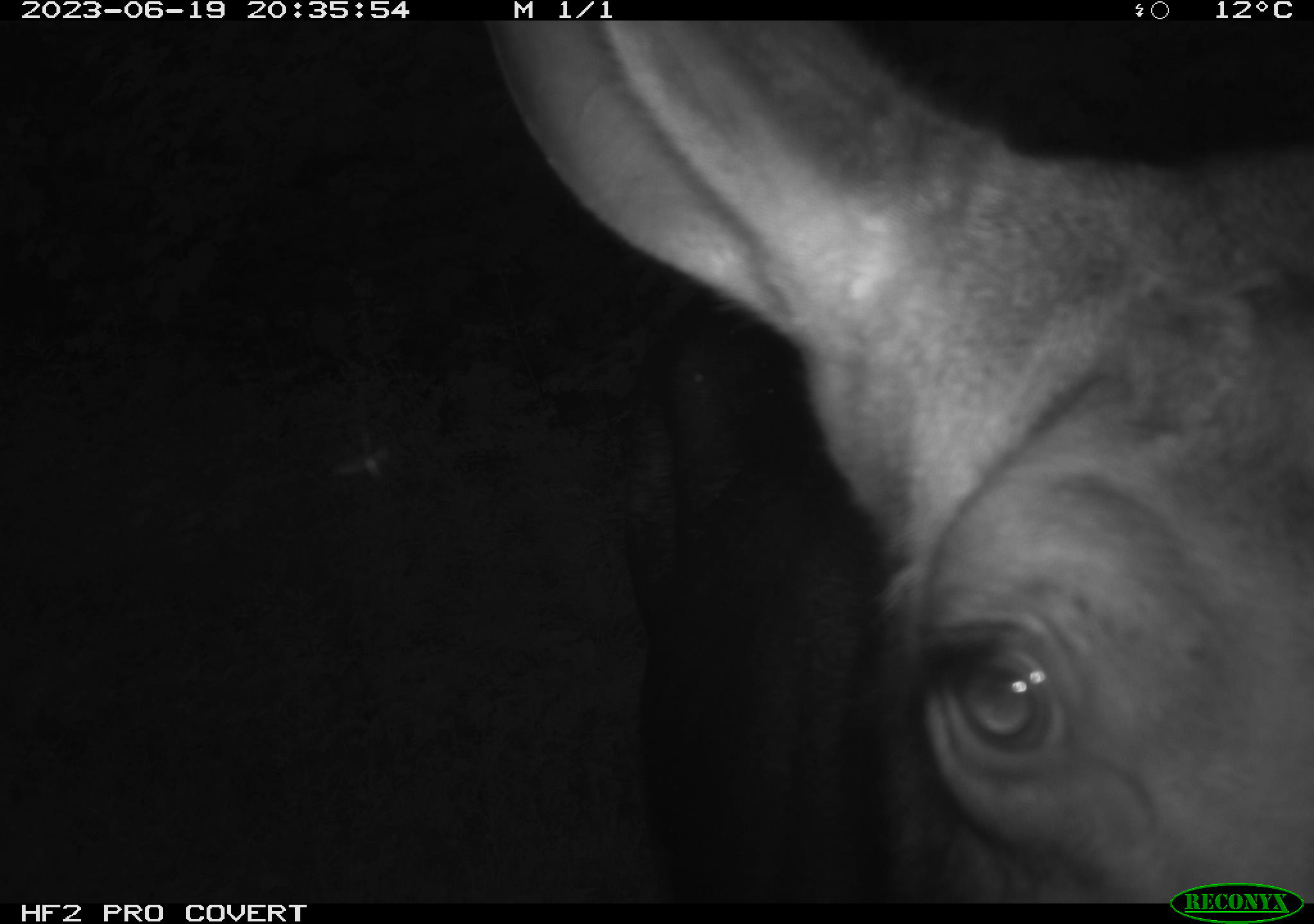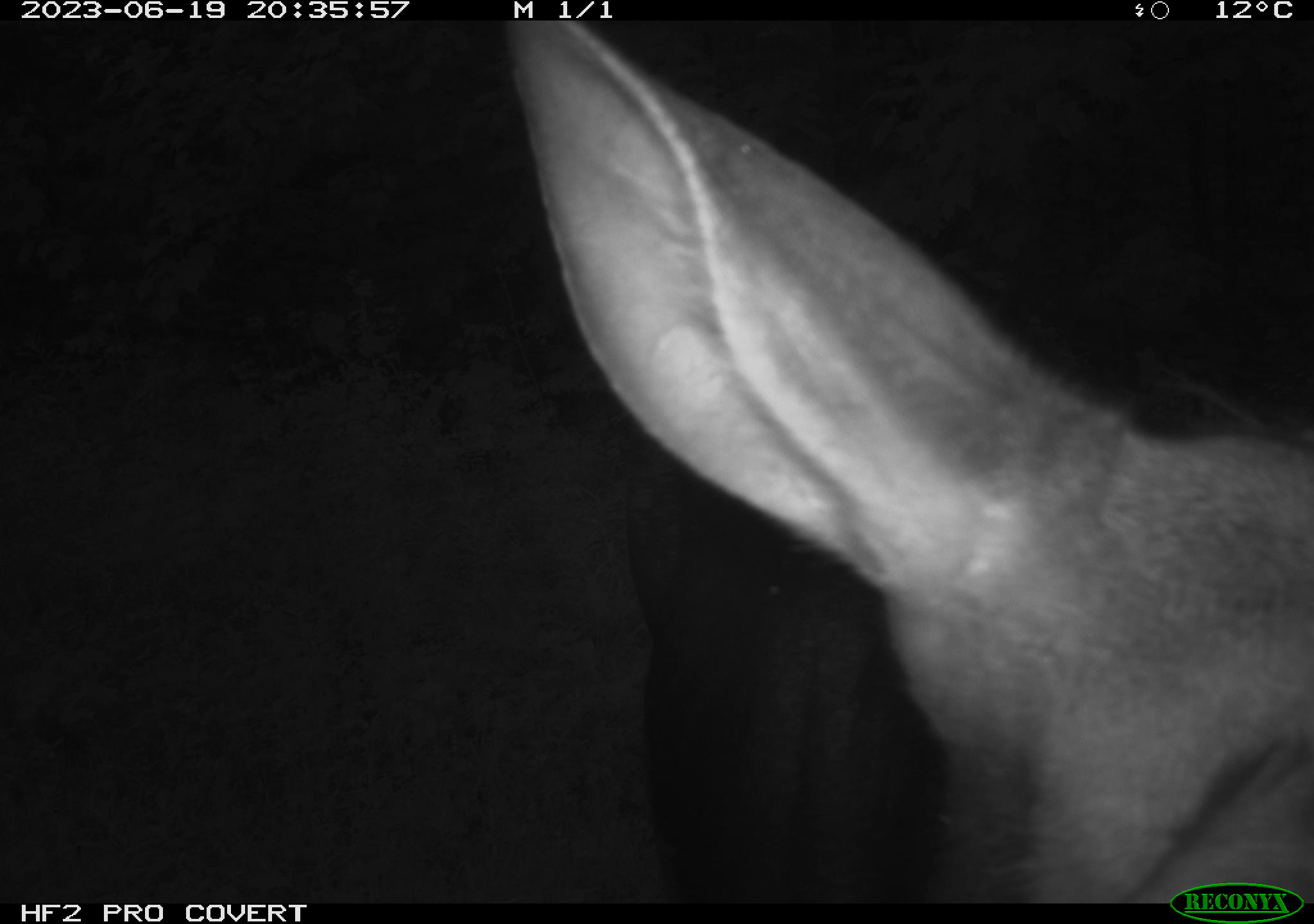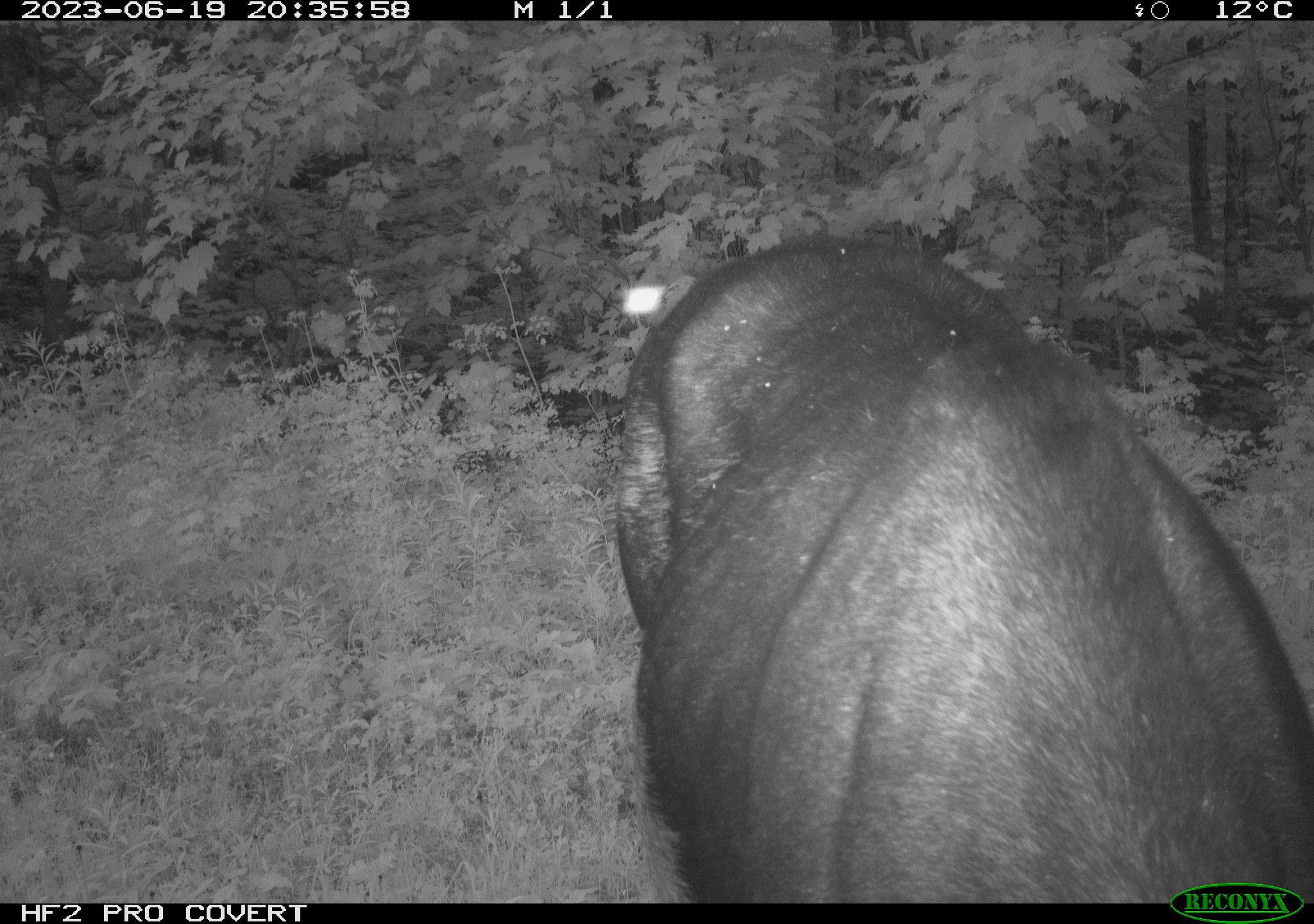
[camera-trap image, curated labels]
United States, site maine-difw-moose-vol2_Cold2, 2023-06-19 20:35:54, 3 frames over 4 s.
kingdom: Animalia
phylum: Chordata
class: Mammalia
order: Artiodactyla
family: Cervidae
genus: Alces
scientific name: Alces alces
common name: moose